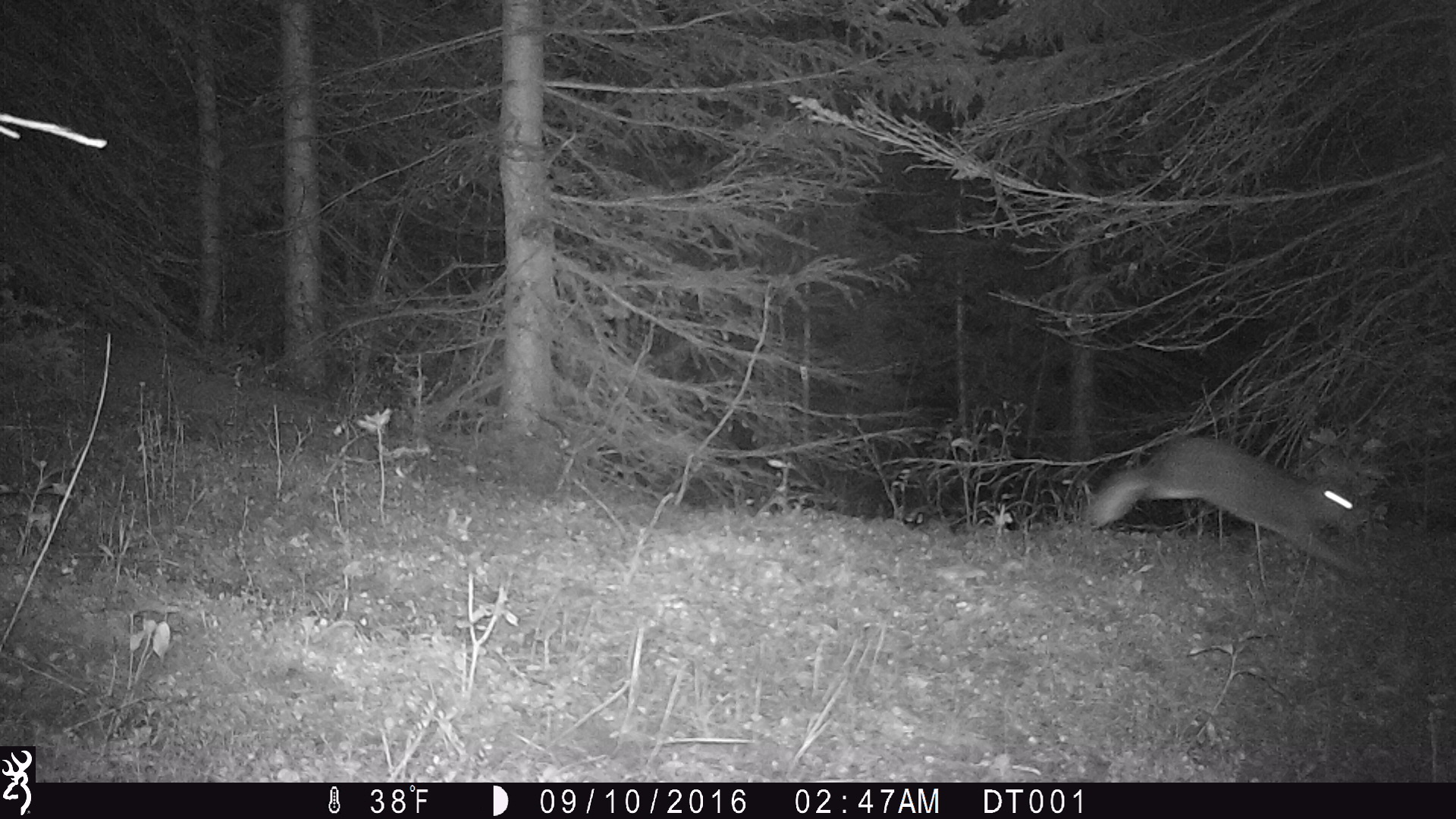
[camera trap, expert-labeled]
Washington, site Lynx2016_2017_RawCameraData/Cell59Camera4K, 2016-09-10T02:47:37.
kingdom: Animalia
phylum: Chordata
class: Mammalia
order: Lagomorpha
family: Leporidae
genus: Lepus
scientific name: Lepus americanus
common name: snowshoe hare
Lepus americanus (snowshoe hare). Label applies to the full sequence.